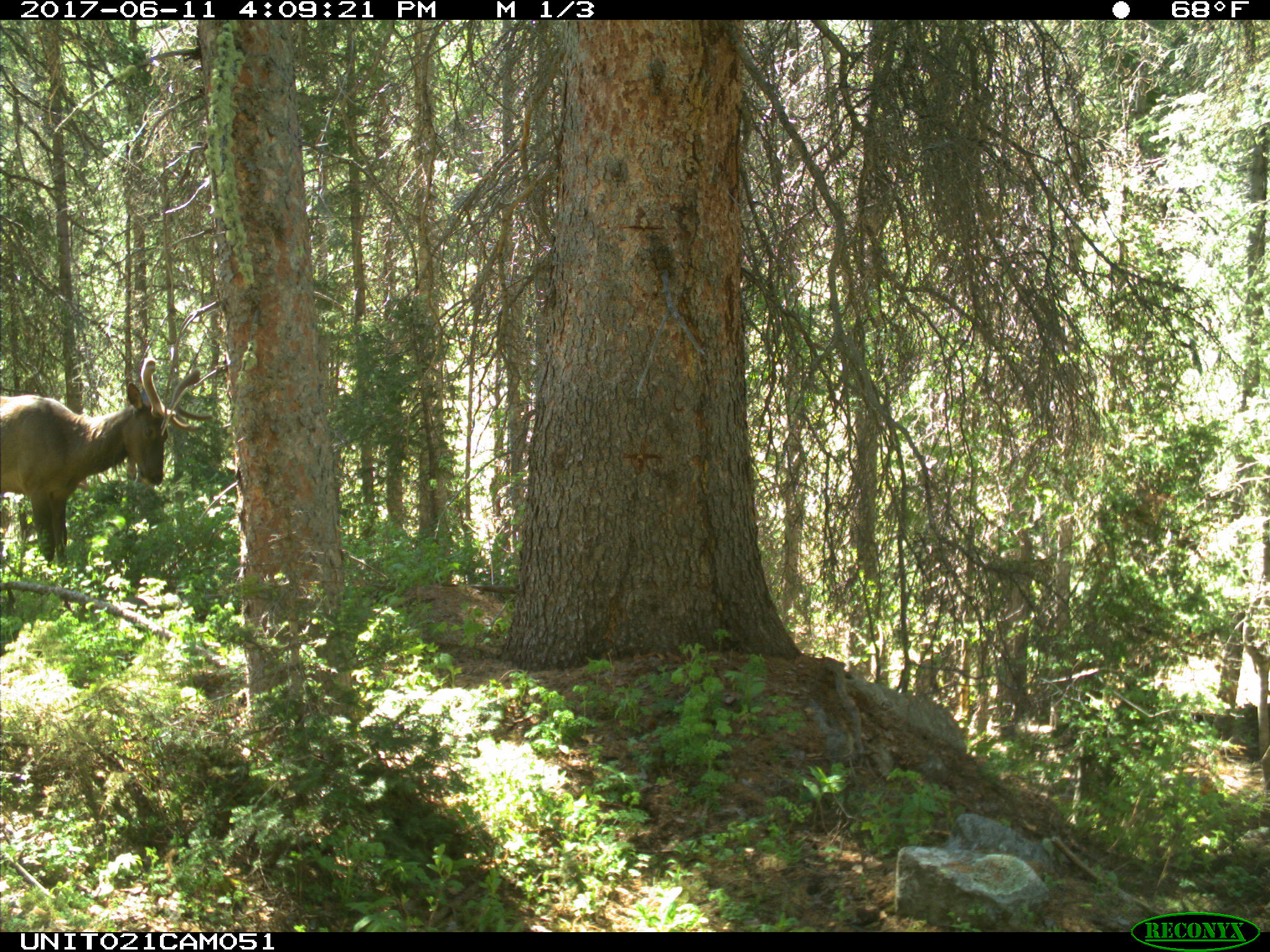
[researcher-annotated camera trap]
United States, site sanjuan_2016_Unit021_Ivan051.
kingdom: Animalia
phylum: Chordata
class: Mammalia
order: Artiodactyla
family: Cervidae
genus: Cervus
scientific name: Cervus elaphus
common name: red deer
Cervus elaphus (red deer).